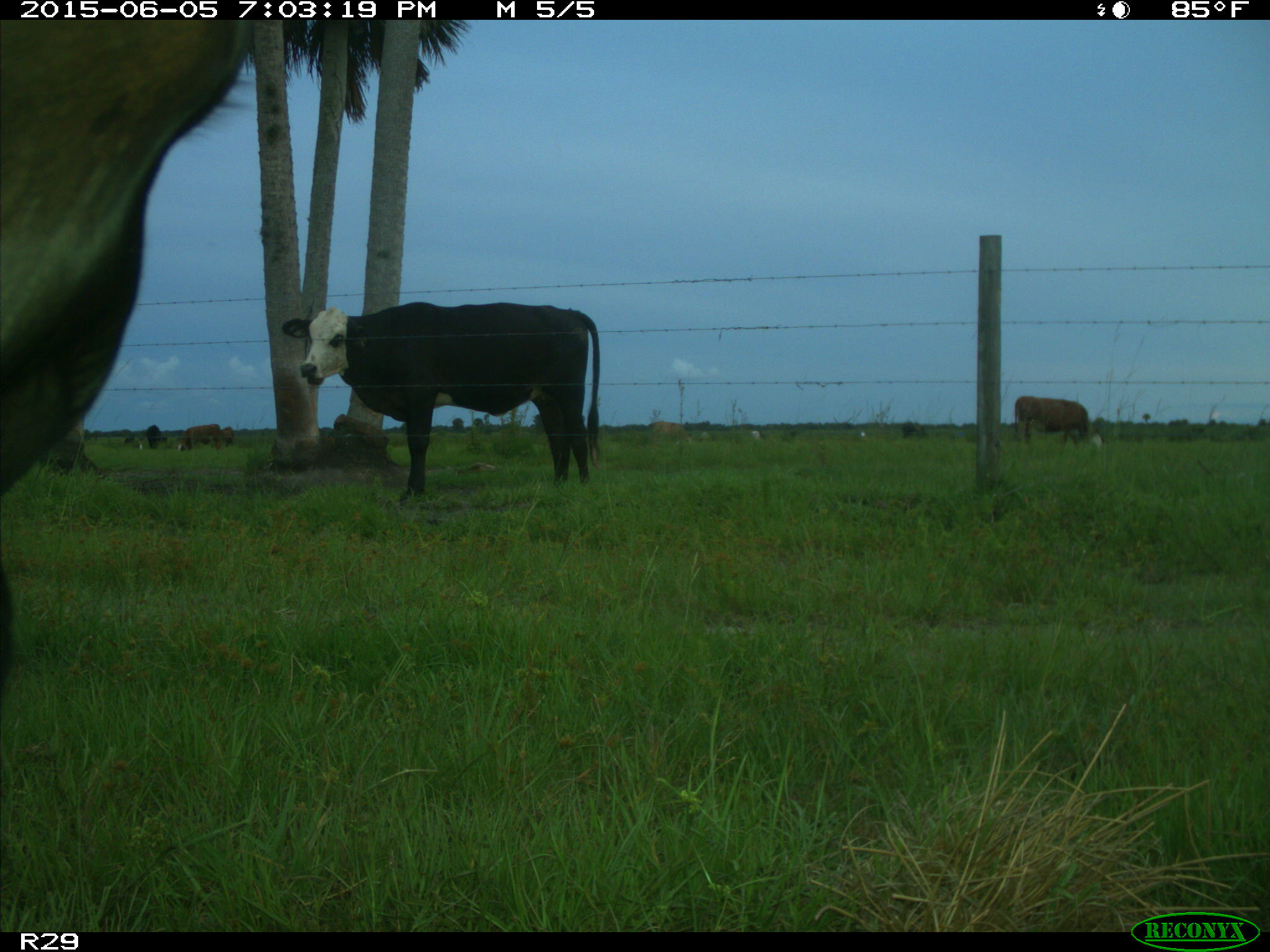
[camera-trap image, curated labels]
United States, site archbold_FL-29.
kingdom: Animalia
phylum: Chordata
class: Mammalia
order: Artiodactyla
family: Bovidae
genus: Bos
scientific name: Bos taurus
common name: domestic cow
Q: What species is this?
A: Bos taurus (domestic cow).